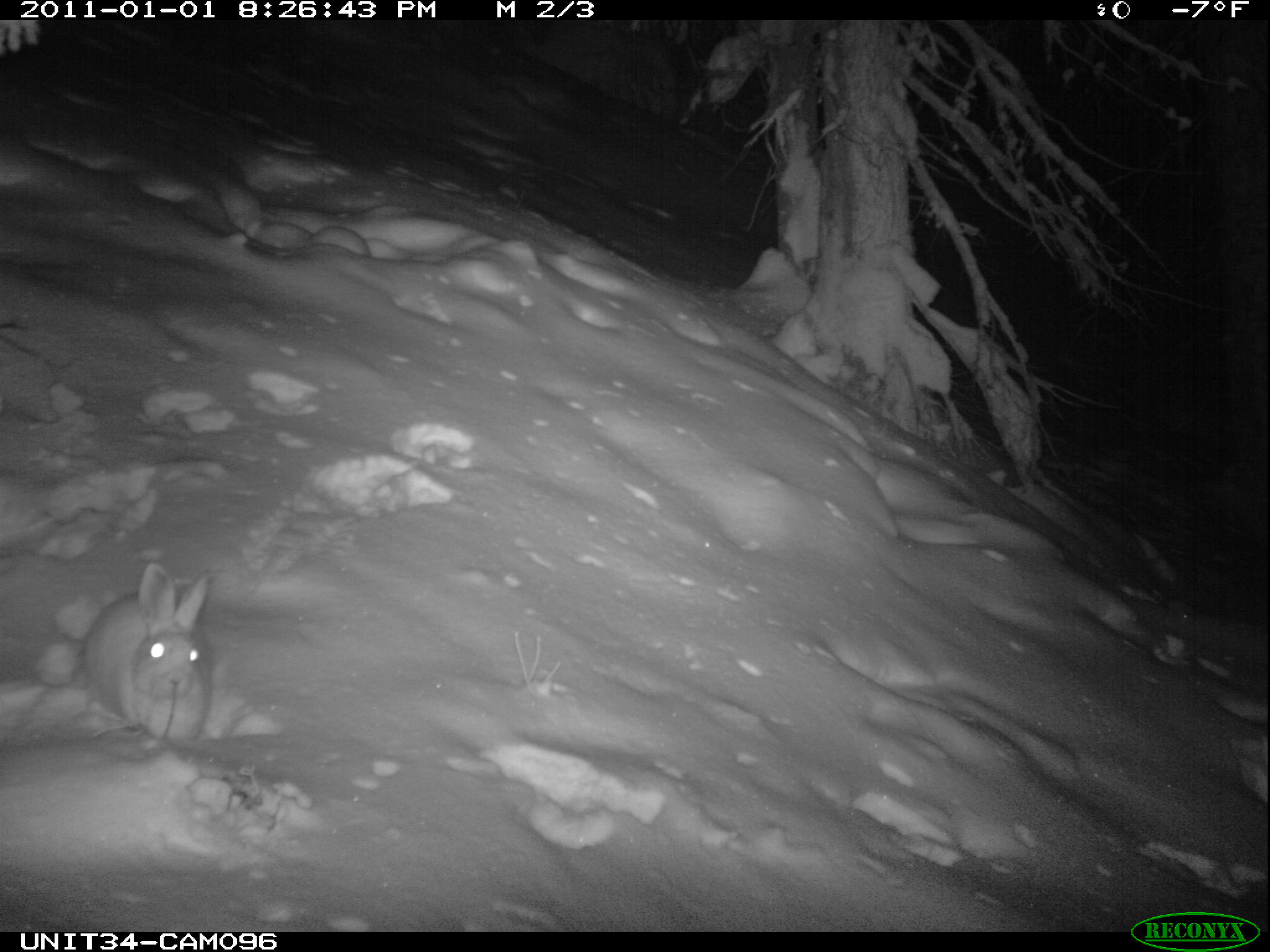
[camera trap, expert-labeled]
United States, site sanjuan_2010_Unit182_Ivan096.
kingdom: Animalia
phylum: Chordata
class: Mammalia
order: Lagomorpha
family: Leporidae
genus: Lepus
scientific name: Lepus americanus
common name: snowshoe hare